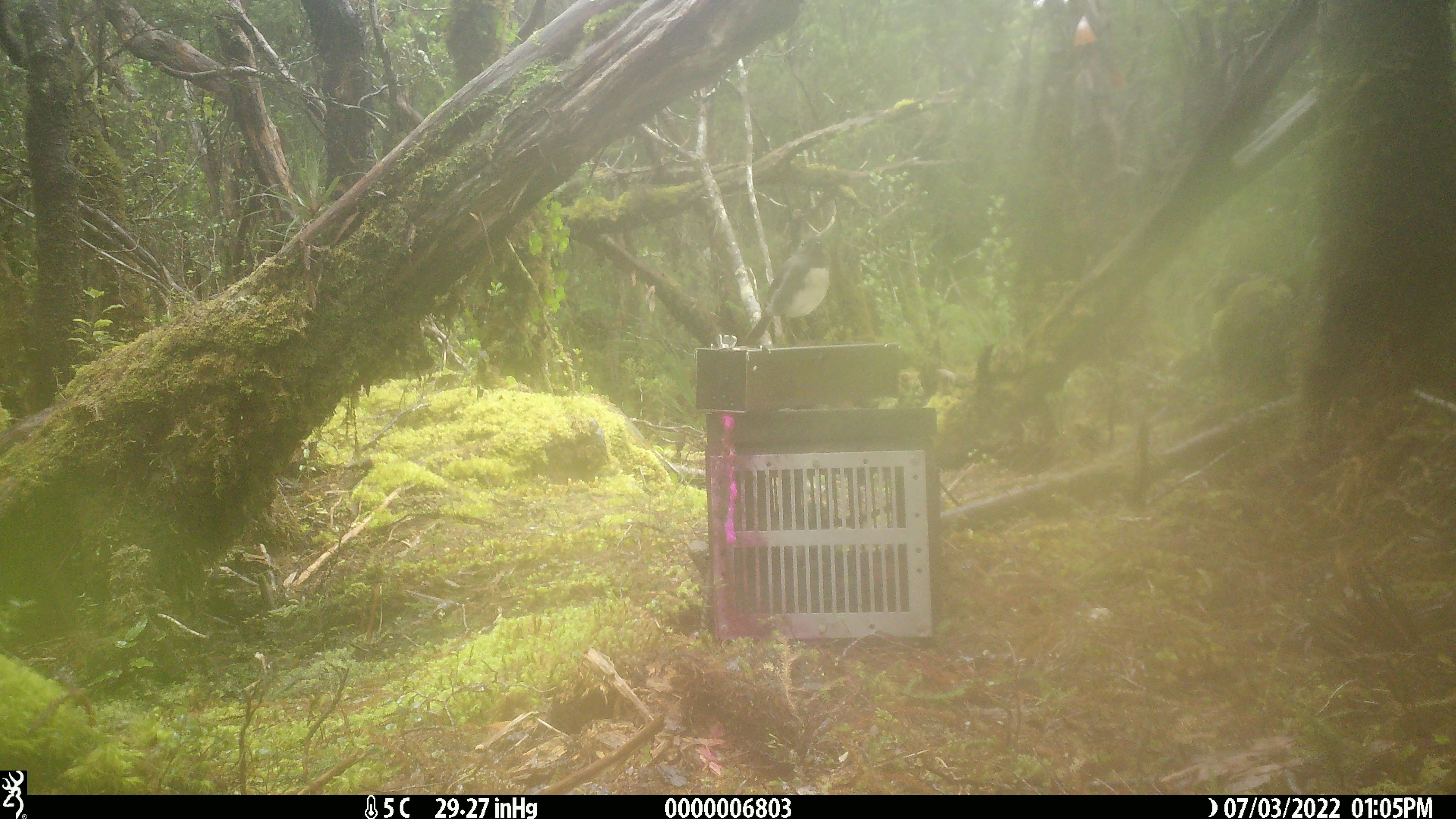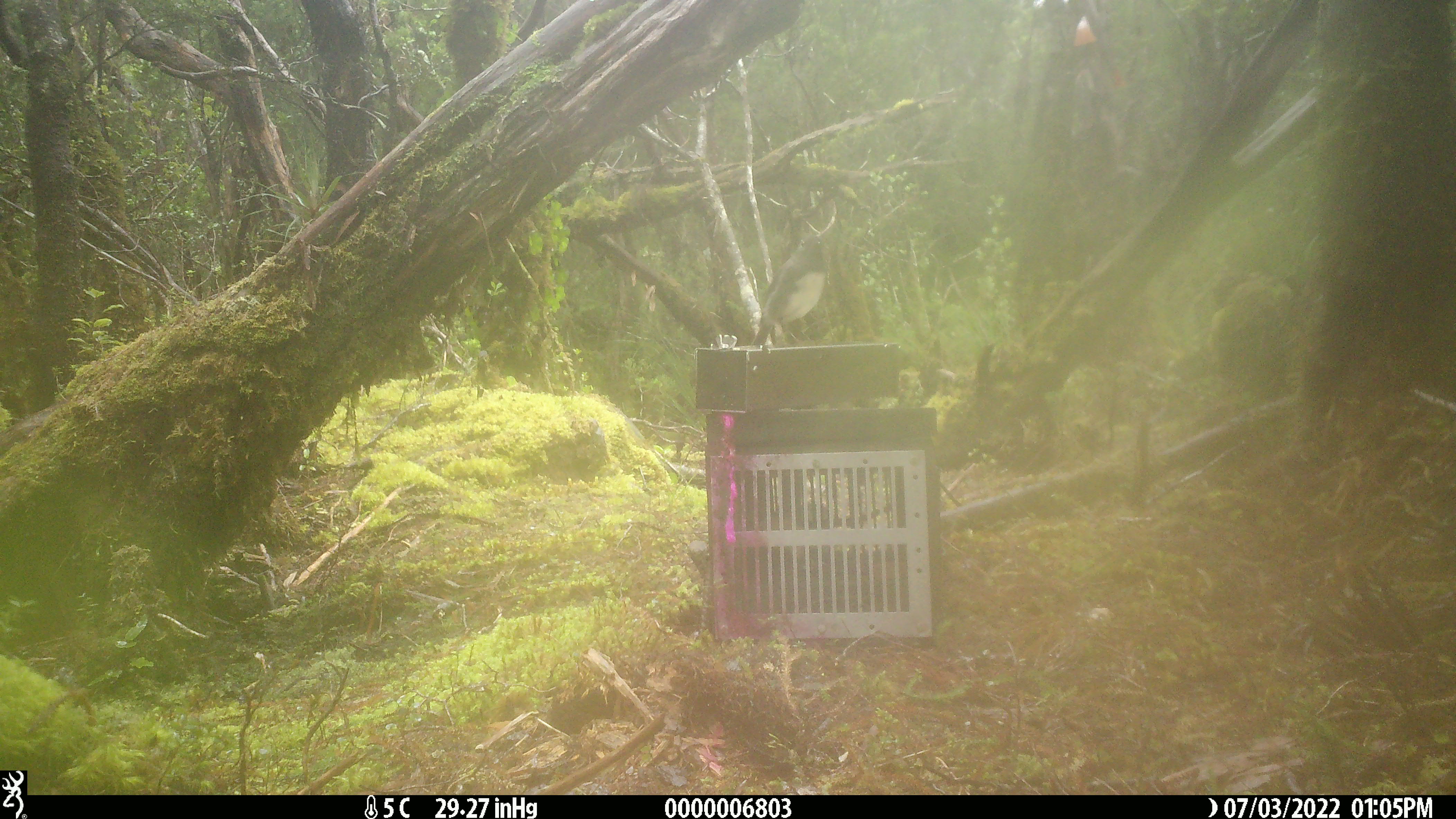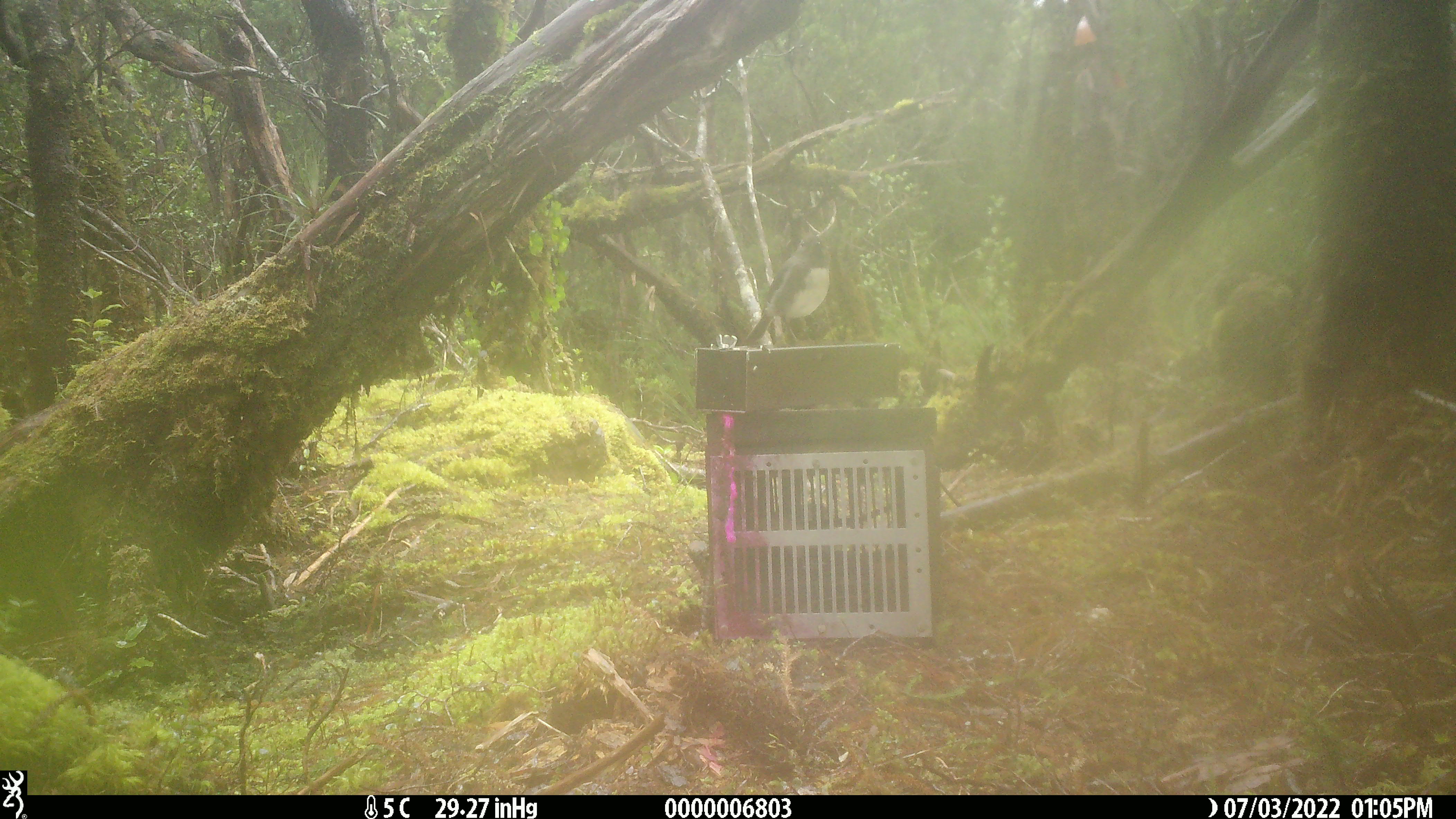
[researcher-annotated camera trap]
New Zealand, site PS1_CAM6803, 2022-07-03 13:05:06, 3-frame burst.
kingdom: Animalia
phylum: Chordata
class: Aves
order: Passeriformes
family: Petroicidae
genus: Petroica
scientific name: Petroica australis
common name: new zealand robin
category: robin